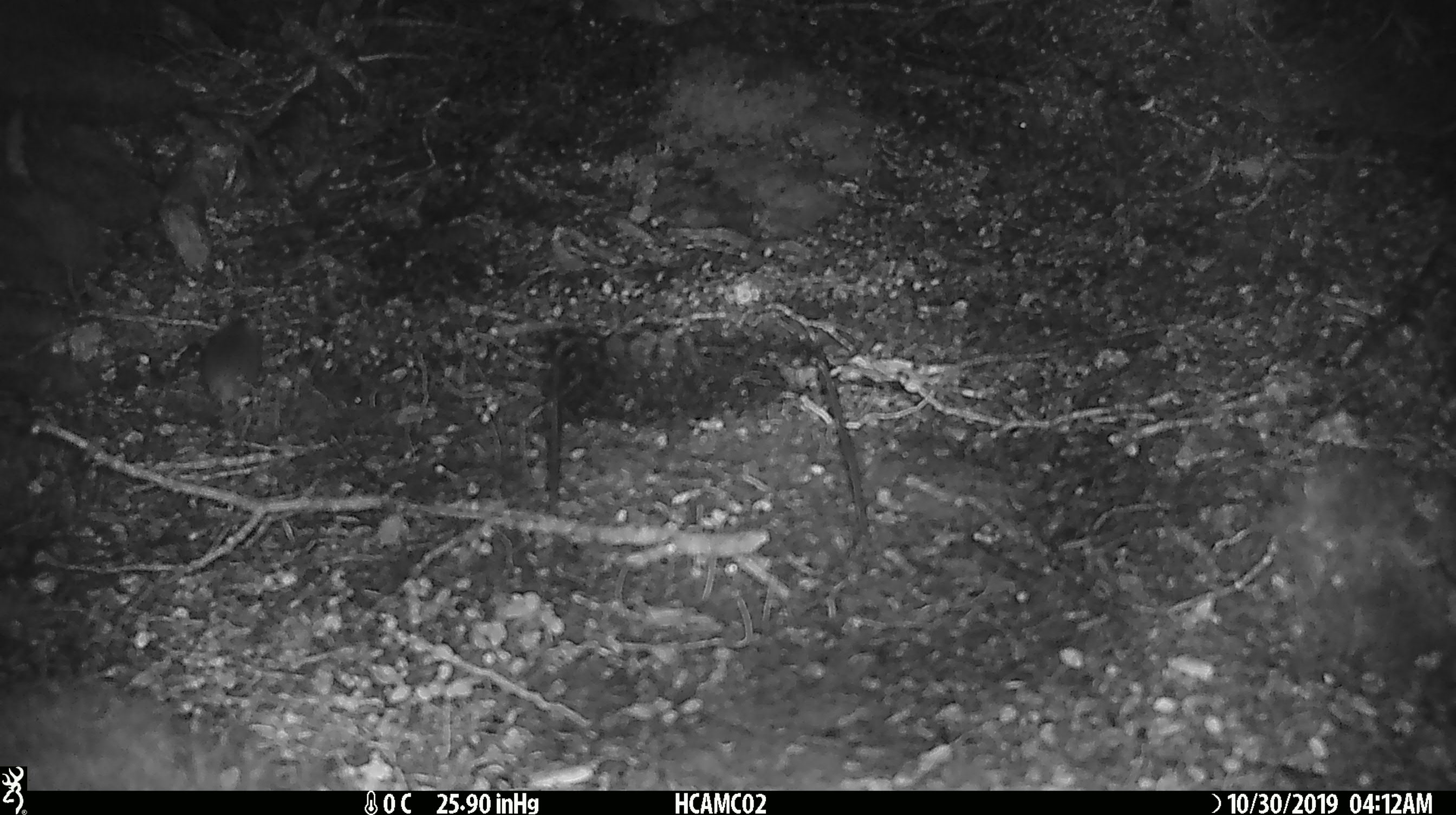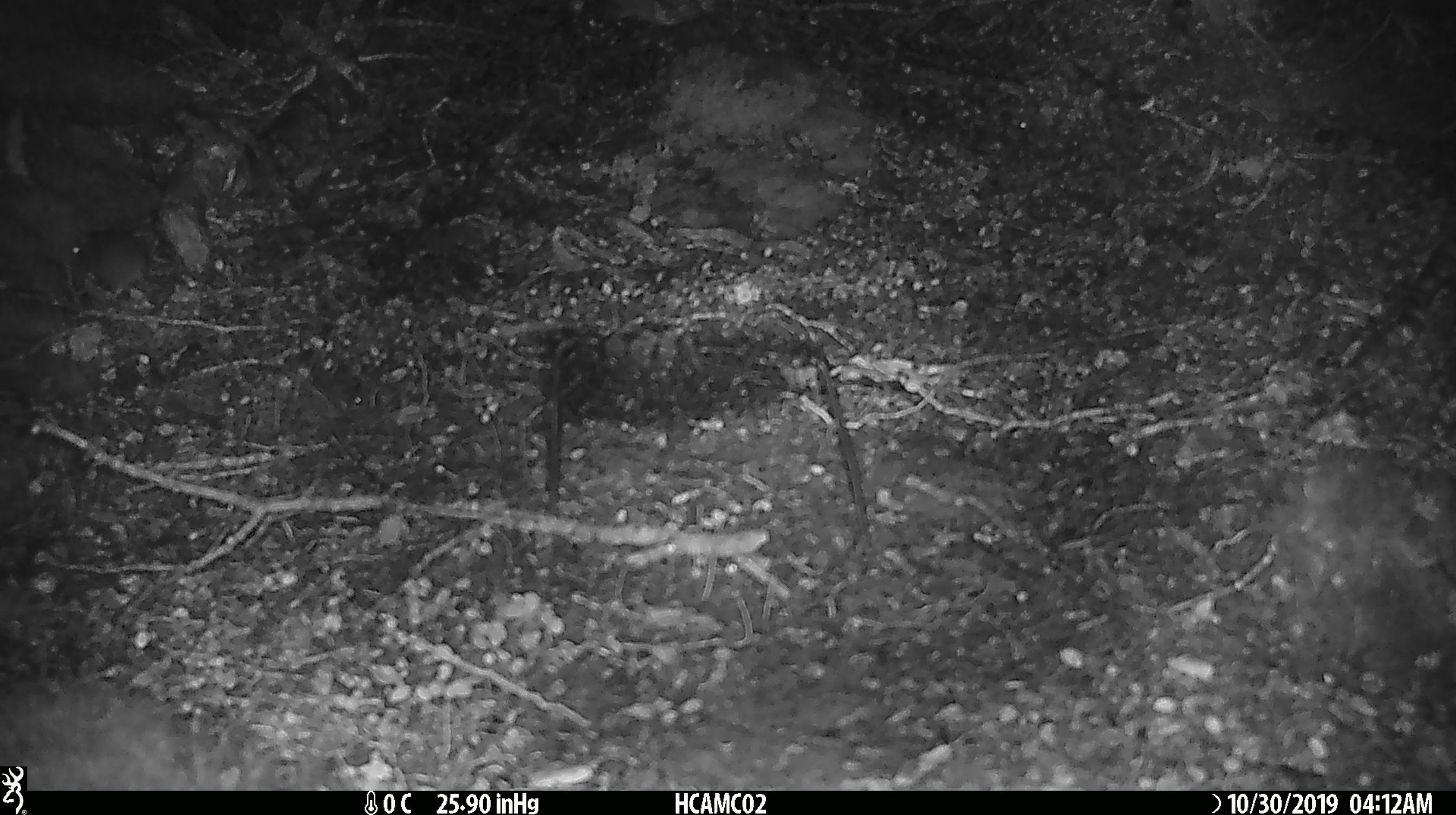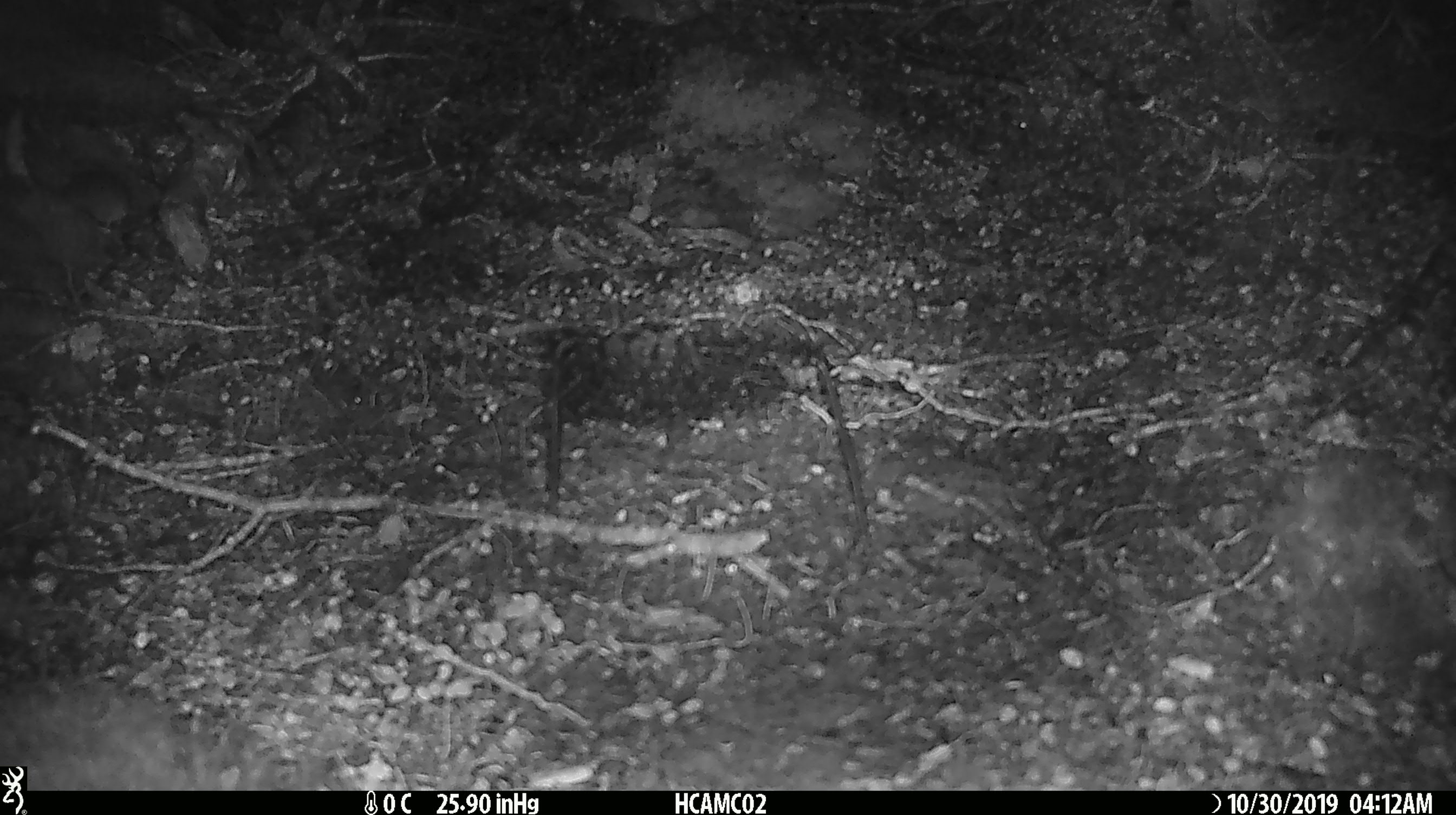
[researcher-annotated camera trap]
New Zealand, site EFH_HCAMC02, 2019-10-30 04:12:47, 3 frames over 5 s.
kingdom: Animalia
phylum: Chordata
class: Mammalia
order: Rodentia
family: Muridae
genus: Mus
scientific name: Mus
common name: mouse